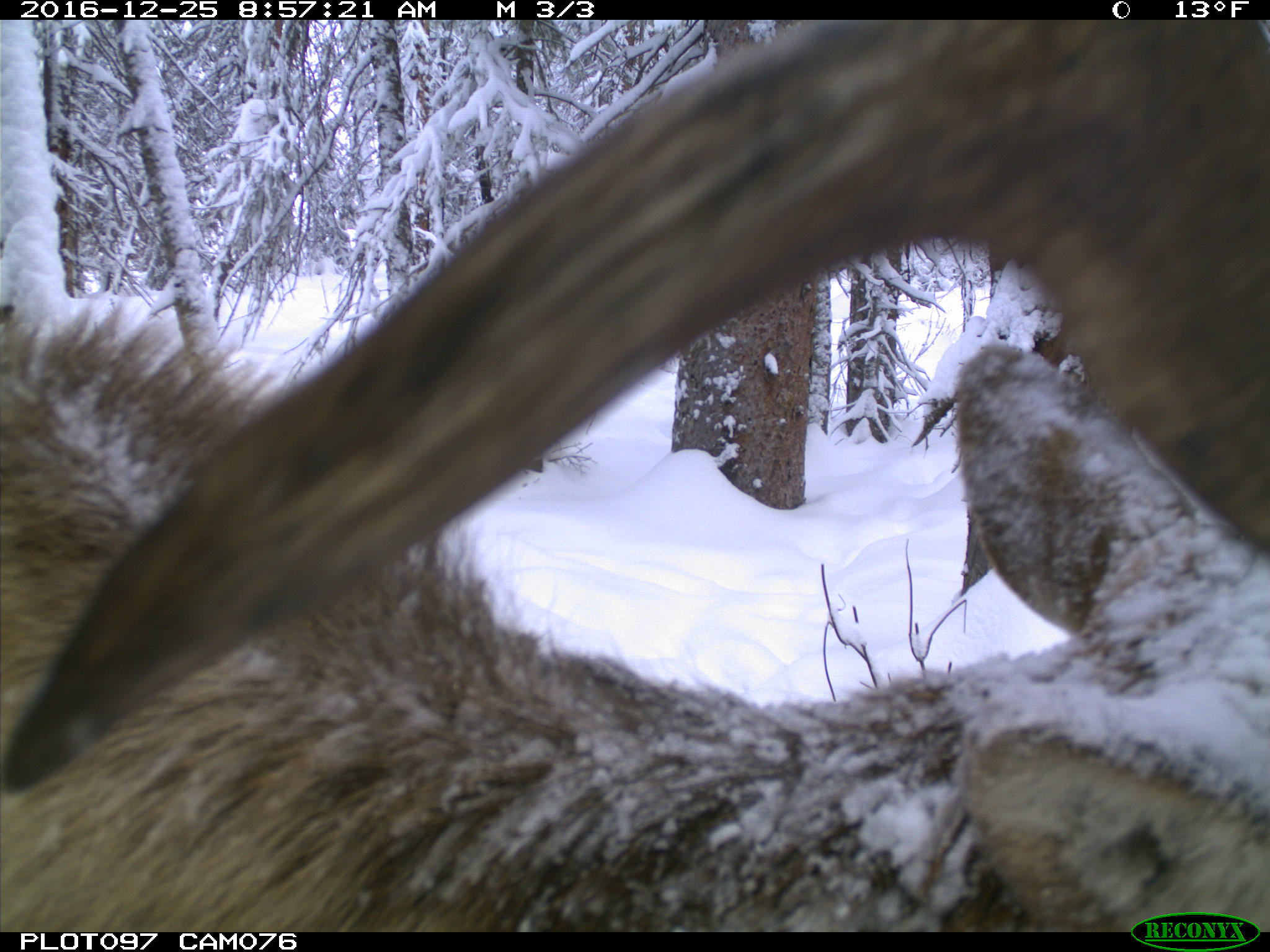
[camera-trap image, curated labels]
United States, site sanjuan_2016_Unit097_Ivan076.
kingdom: Animalia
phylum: Chordata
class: Mammalia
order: Artiodactyla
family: Cervidae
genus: Cervus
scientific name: Cervus elaphus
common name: red deer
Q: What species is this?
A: Cervus elaphus (red deer).